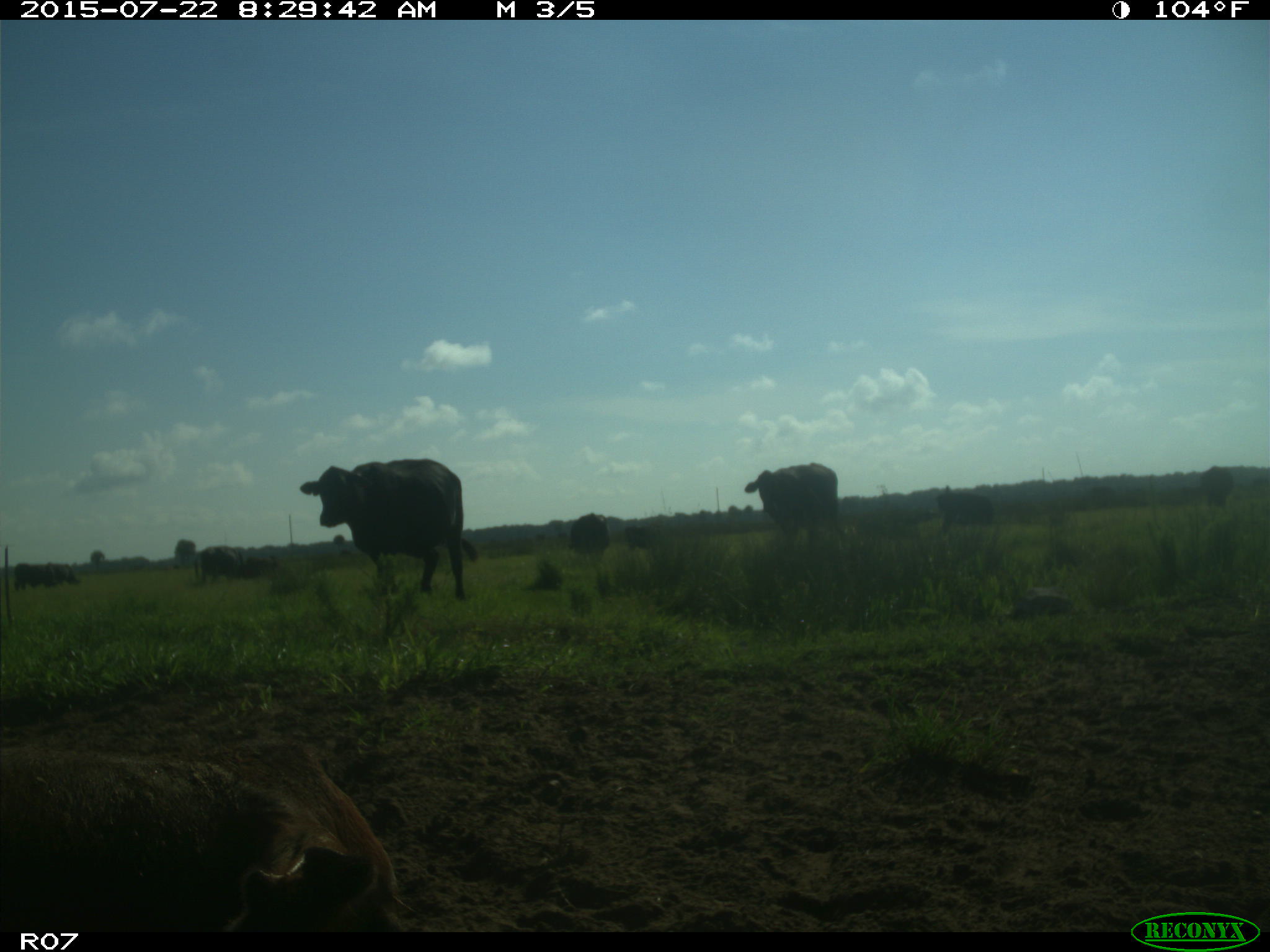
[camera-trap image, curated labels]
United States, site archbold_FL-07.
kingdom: Animalia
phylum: Chordata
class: Mammalia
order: Artiodactyla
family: Bovidae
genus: Bos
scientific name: Bos taurus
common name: domestic cow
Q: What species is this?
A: Bos taurus (domestic cow).